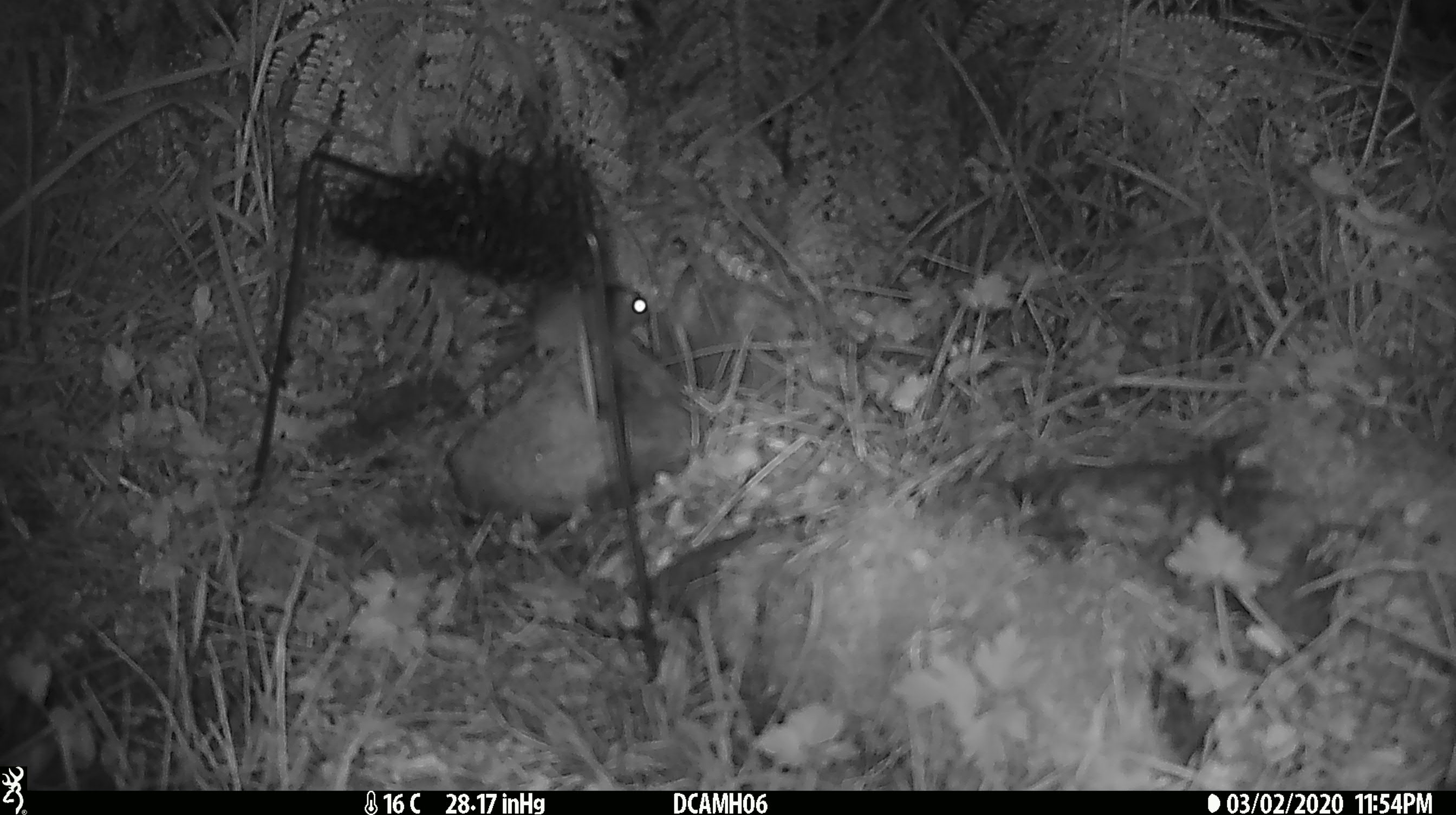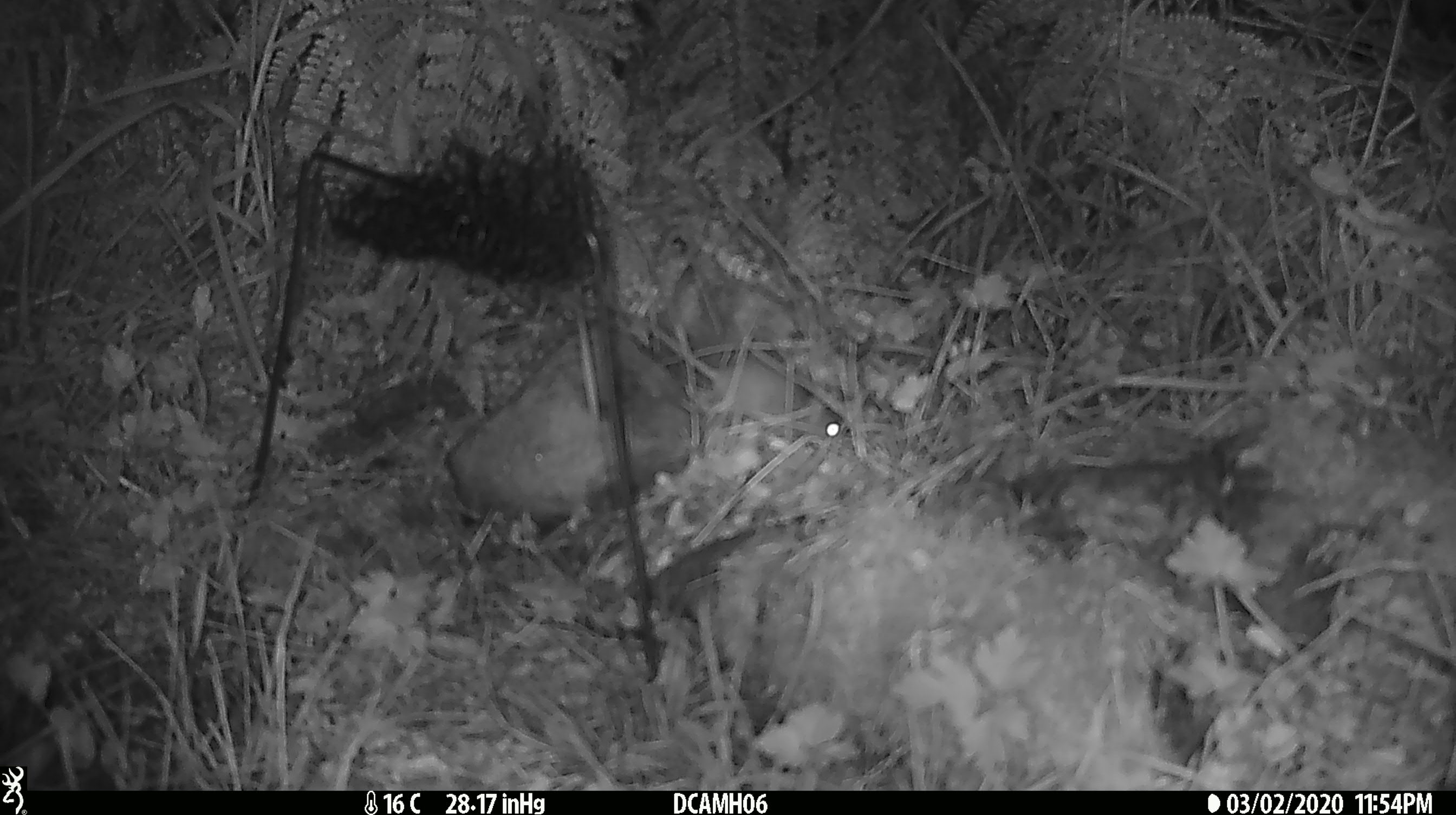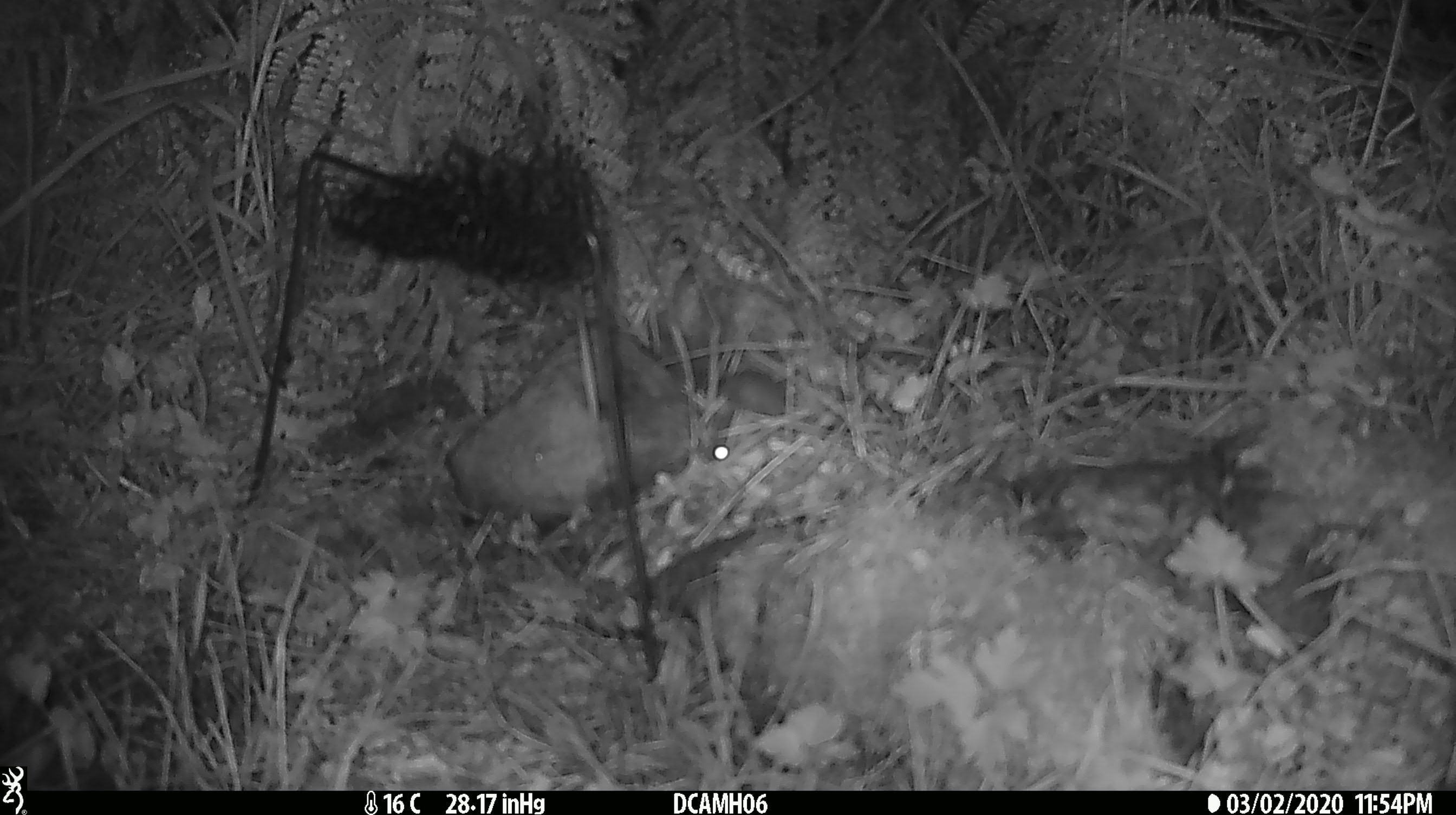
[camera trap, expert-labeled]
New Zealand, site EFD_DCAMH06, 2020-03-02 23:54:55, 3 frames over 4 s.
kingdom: Animalia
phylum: Chordata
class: Mammalia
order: Rodentia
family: Muridae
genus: Mus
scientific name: Mus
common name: mouse